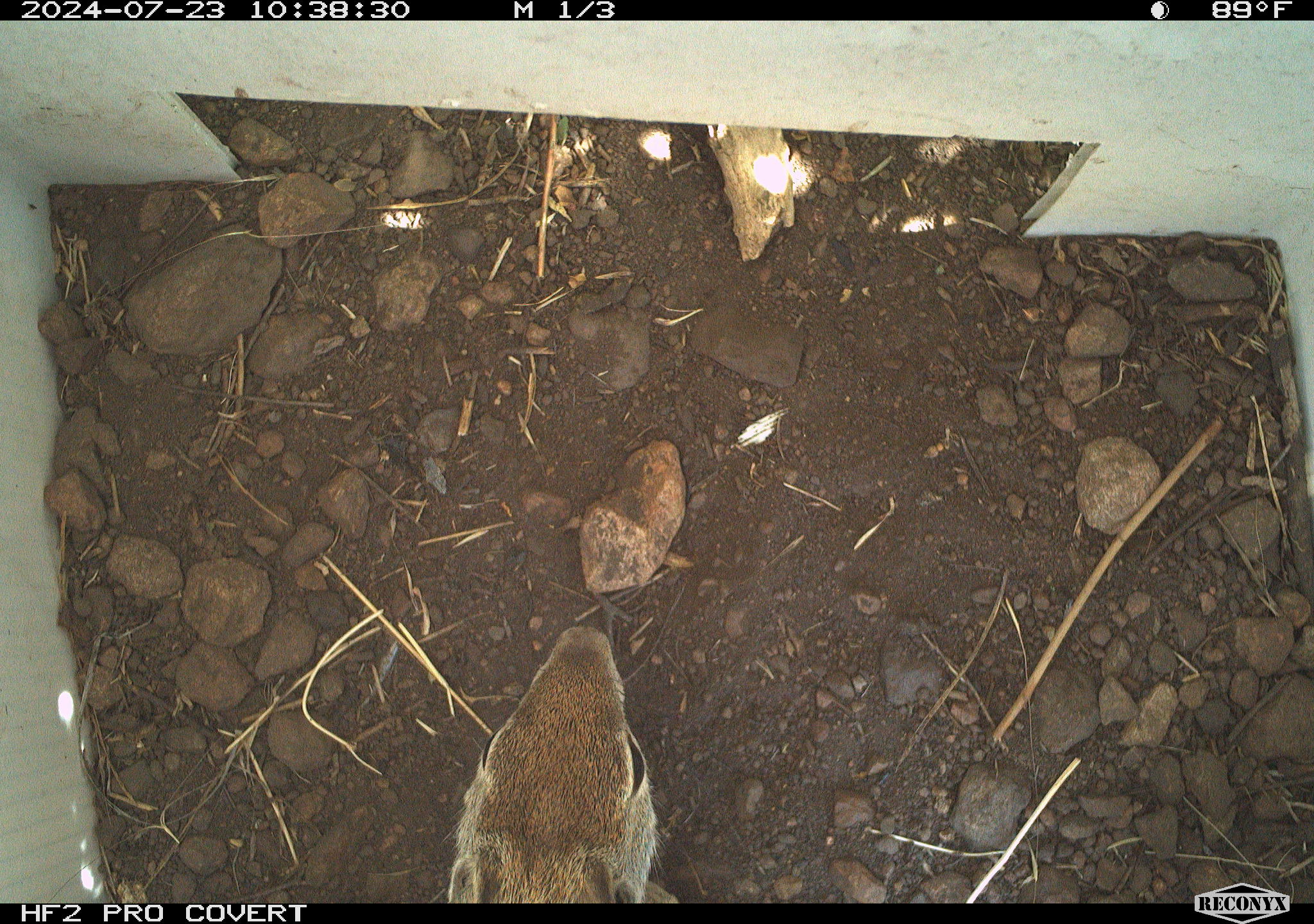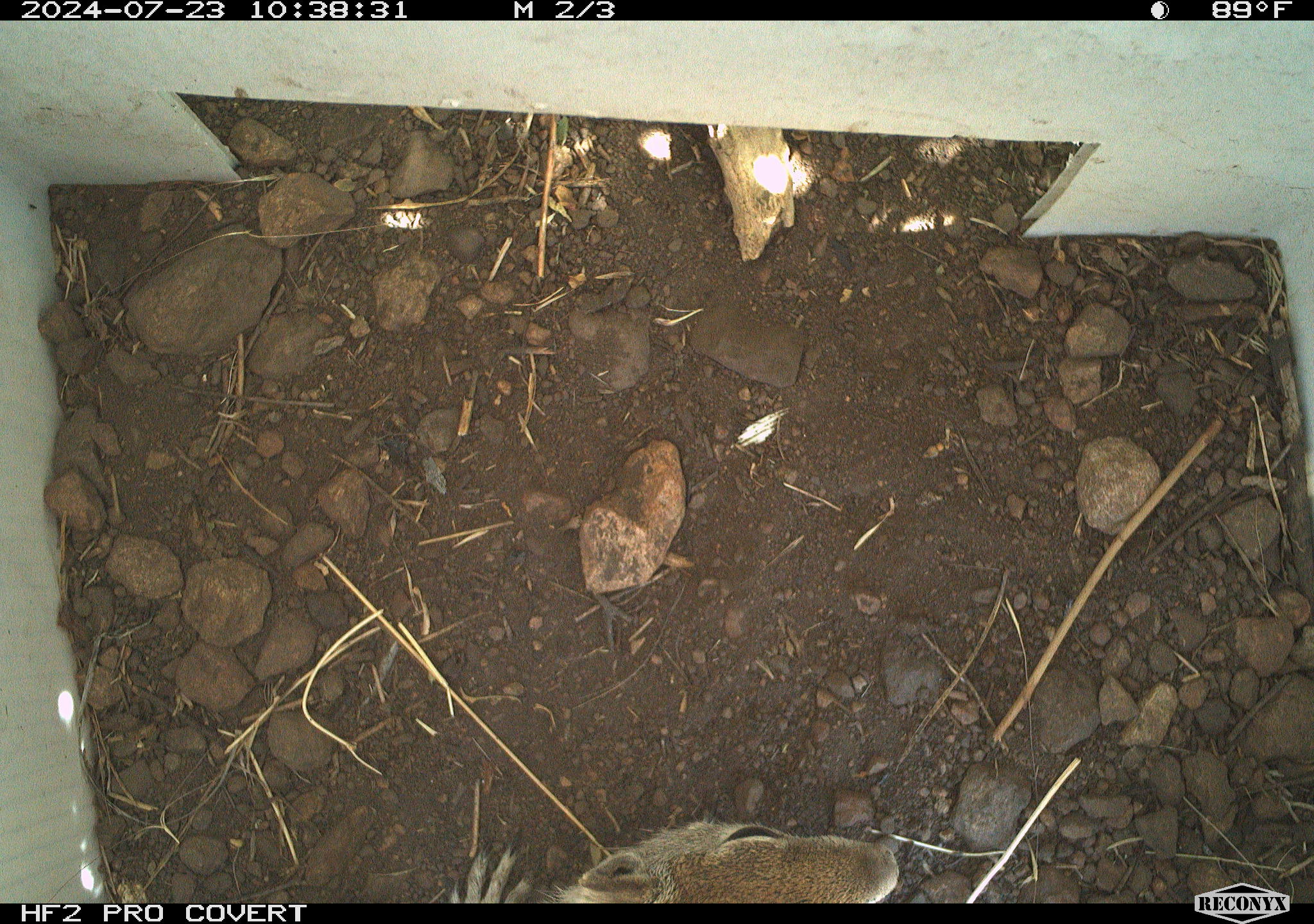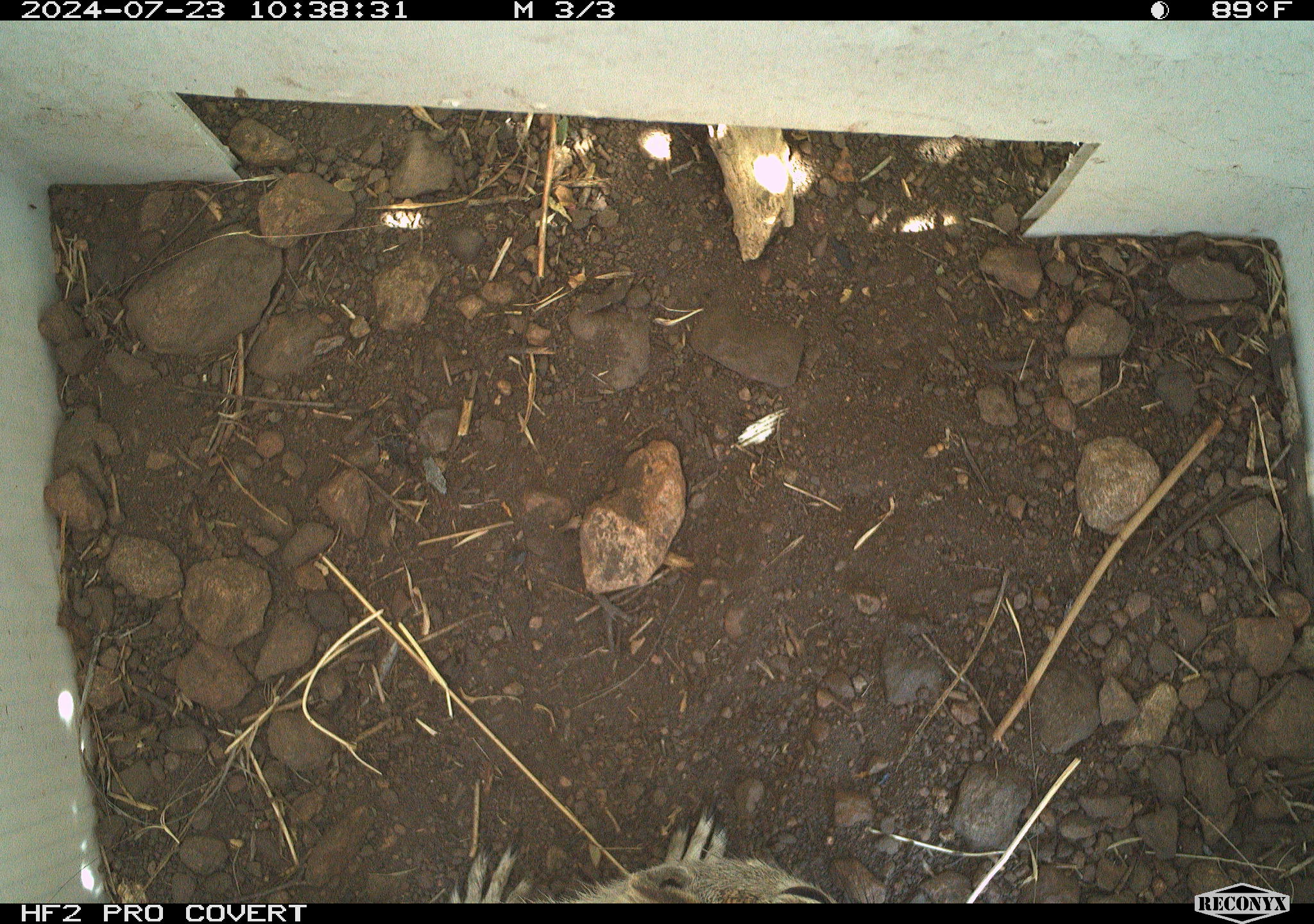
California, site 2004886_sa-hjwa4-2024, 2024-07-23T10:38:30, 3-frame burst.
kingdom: Animalia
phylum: Chordata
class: Mammalia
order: Rodentia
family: Sciuridae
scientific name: Sciuridae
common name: squirrels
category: sciuridae family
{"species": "sciuridae family (squirrels) (Sciuridae)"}